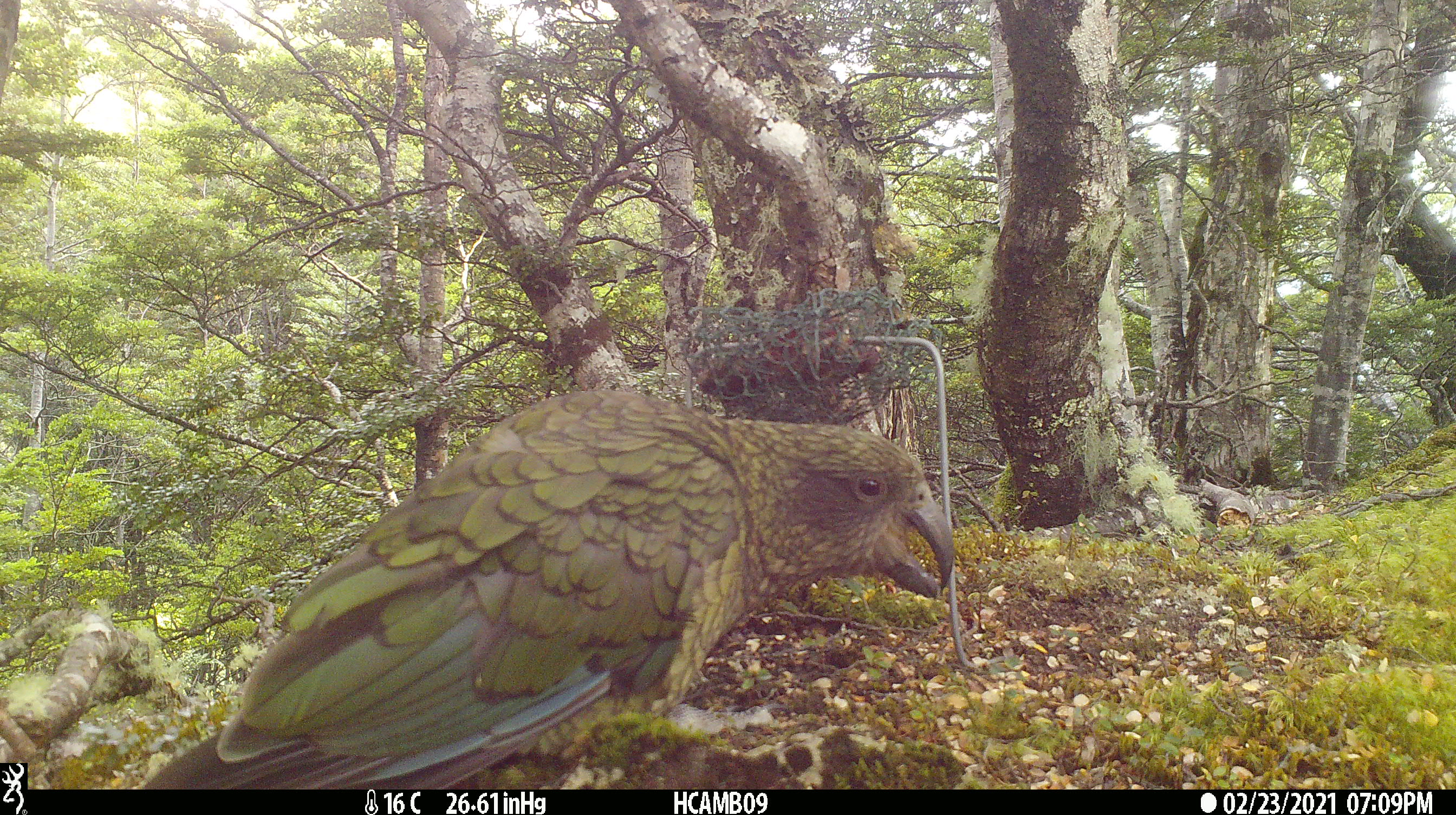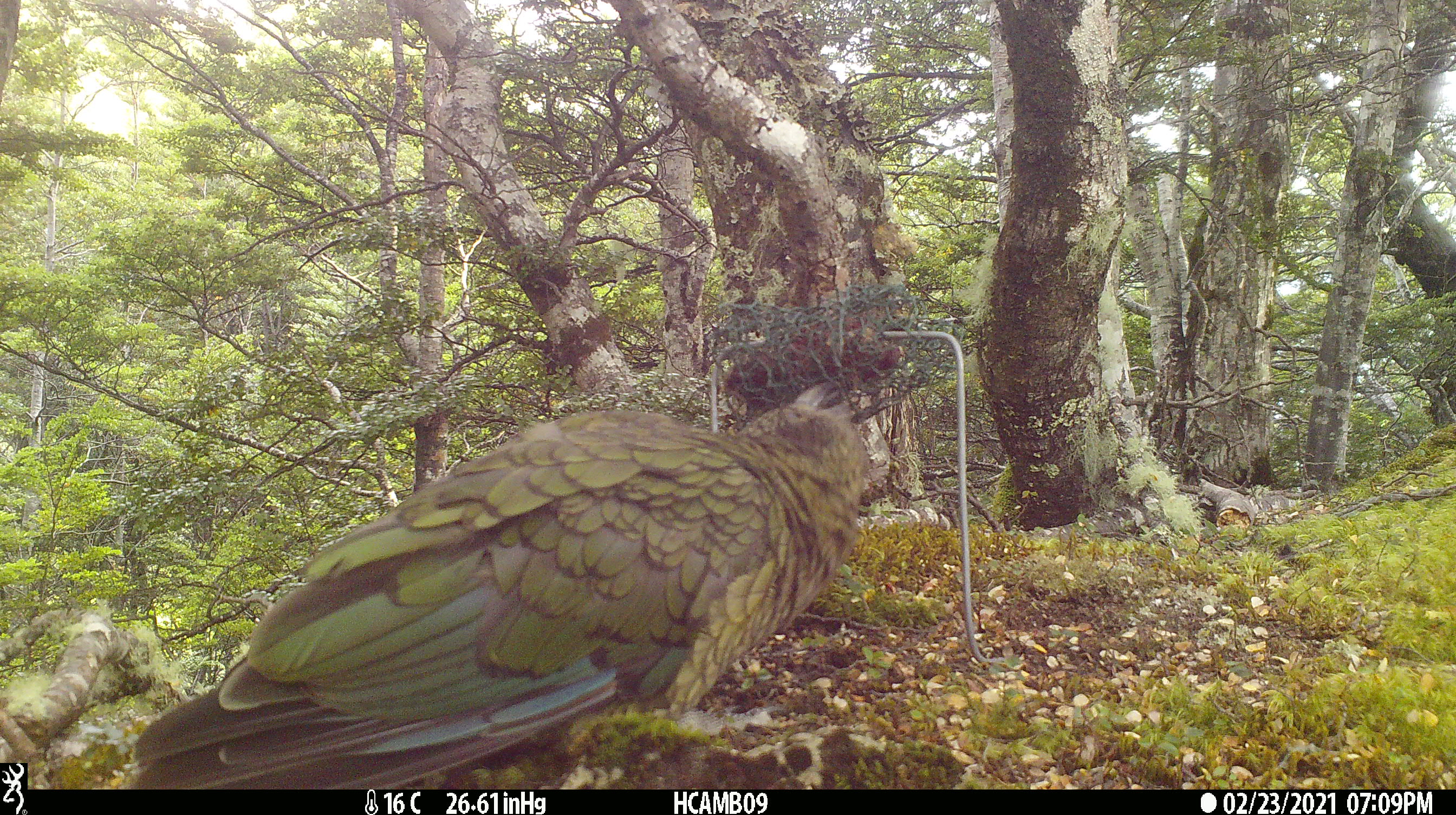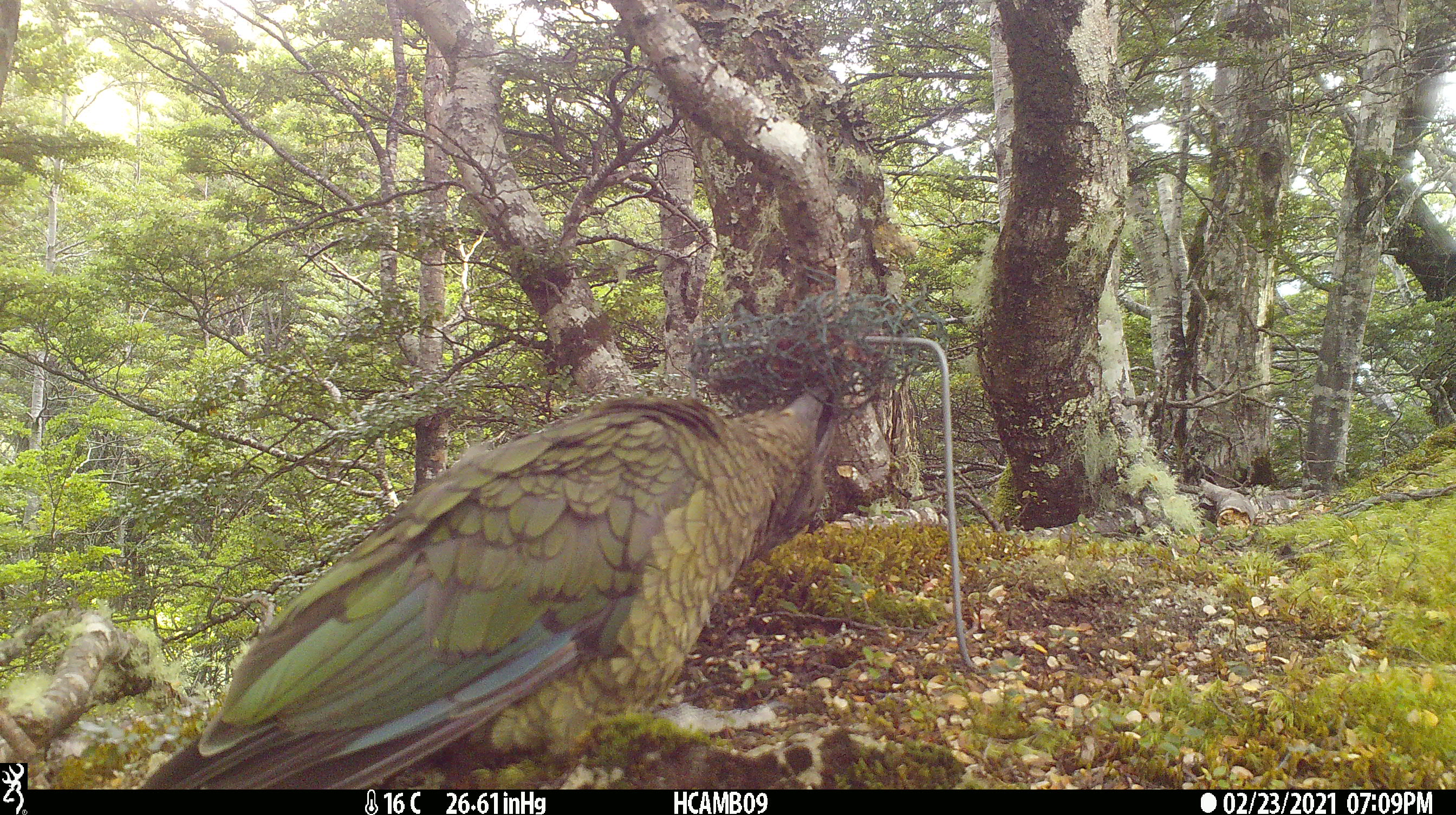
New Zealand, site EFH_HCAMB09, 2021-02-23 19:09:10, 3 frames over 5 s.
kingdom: Animalia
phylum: Chordata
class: Aves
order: Psittaciformes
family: Strigopidae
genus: Nestor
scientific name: Nestor notabilis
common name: kea